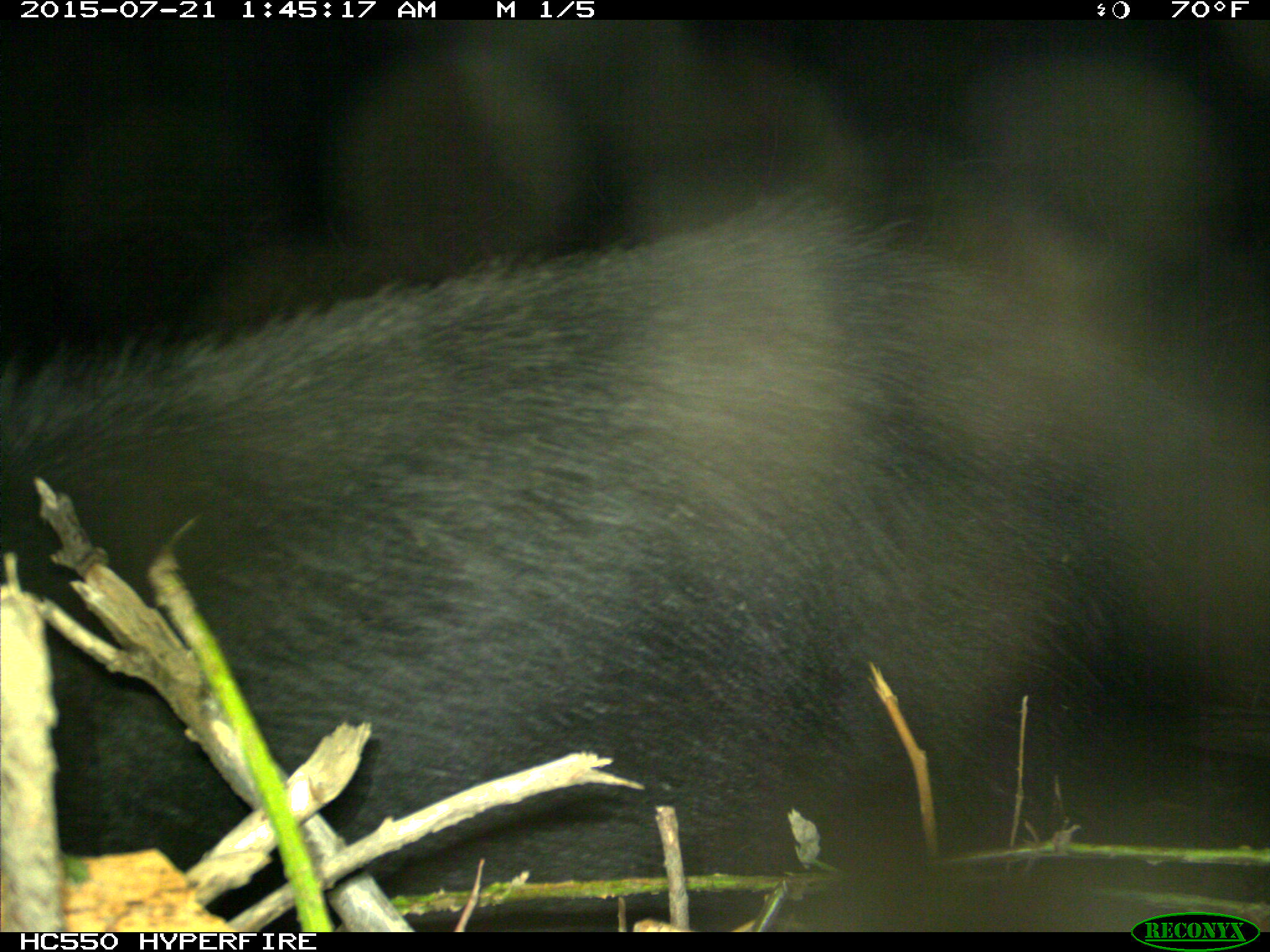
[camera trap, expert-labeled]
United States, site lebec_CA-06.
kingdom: Animalia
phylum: Chordata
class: Mammalia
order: Artiodactyla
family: Suidae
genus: Sus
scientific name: Sus scrofa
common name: wild boar